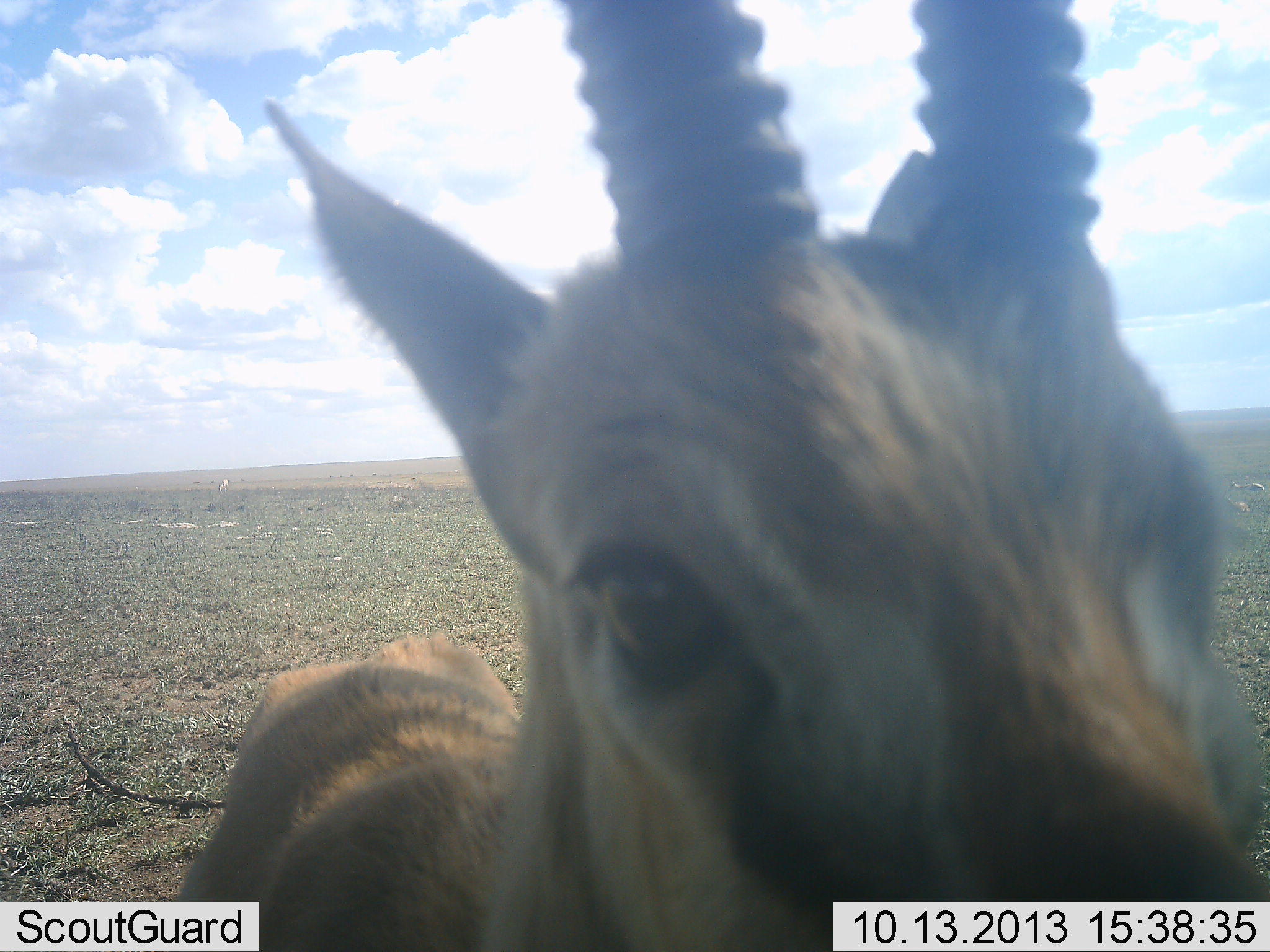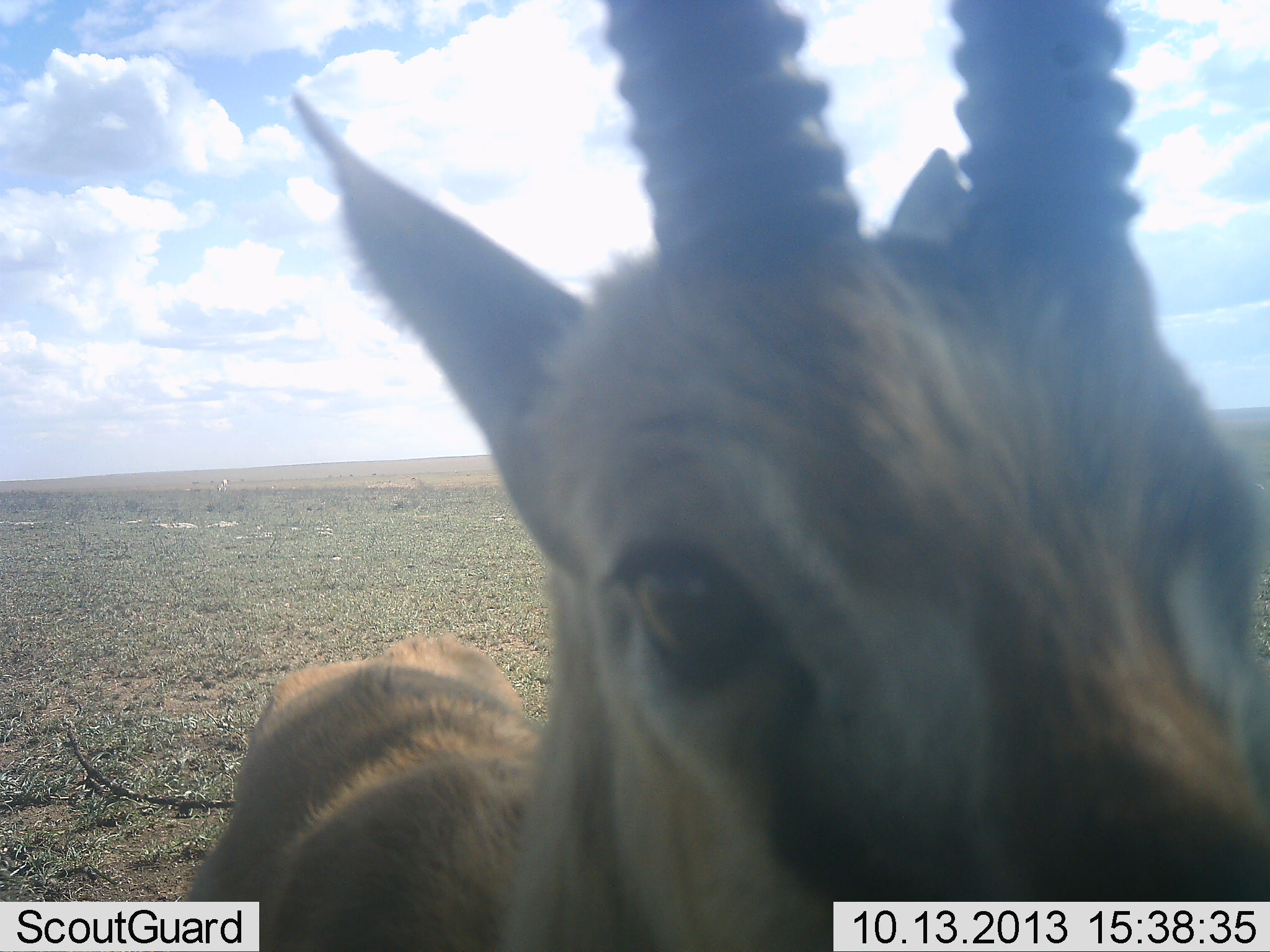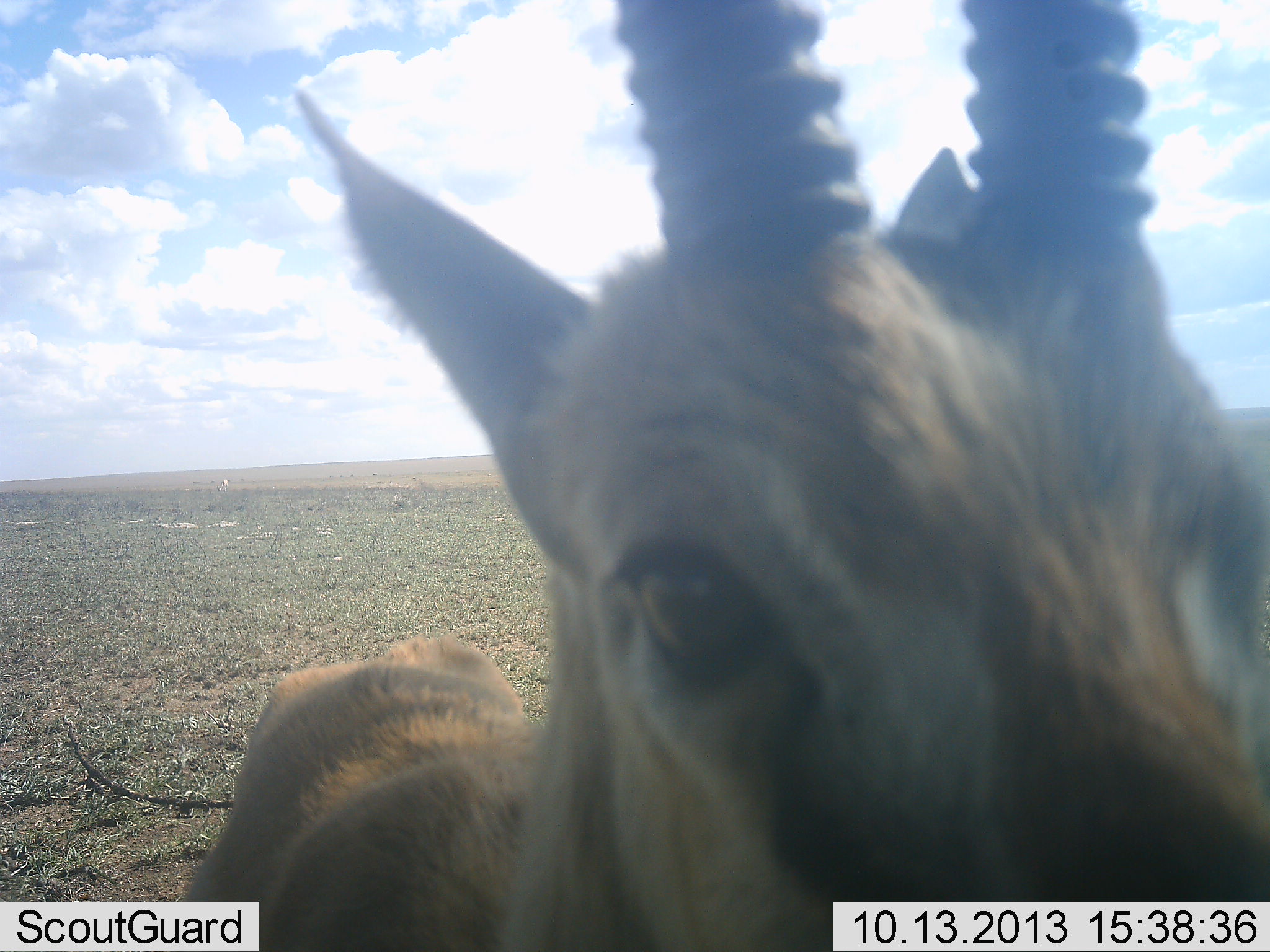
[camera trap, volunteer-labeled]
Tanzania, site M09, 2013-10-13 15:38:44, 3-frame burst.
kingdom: Animalia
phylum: Chordata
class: Mammalia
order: Artiodactyla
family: Bovidae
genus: Eudorcas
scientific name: Eudorcas thomsonii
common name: thomson's gazelle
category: gazellethomsons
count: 1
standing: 90%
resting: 10%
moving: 0%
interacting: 10%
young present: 0%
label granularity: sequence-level